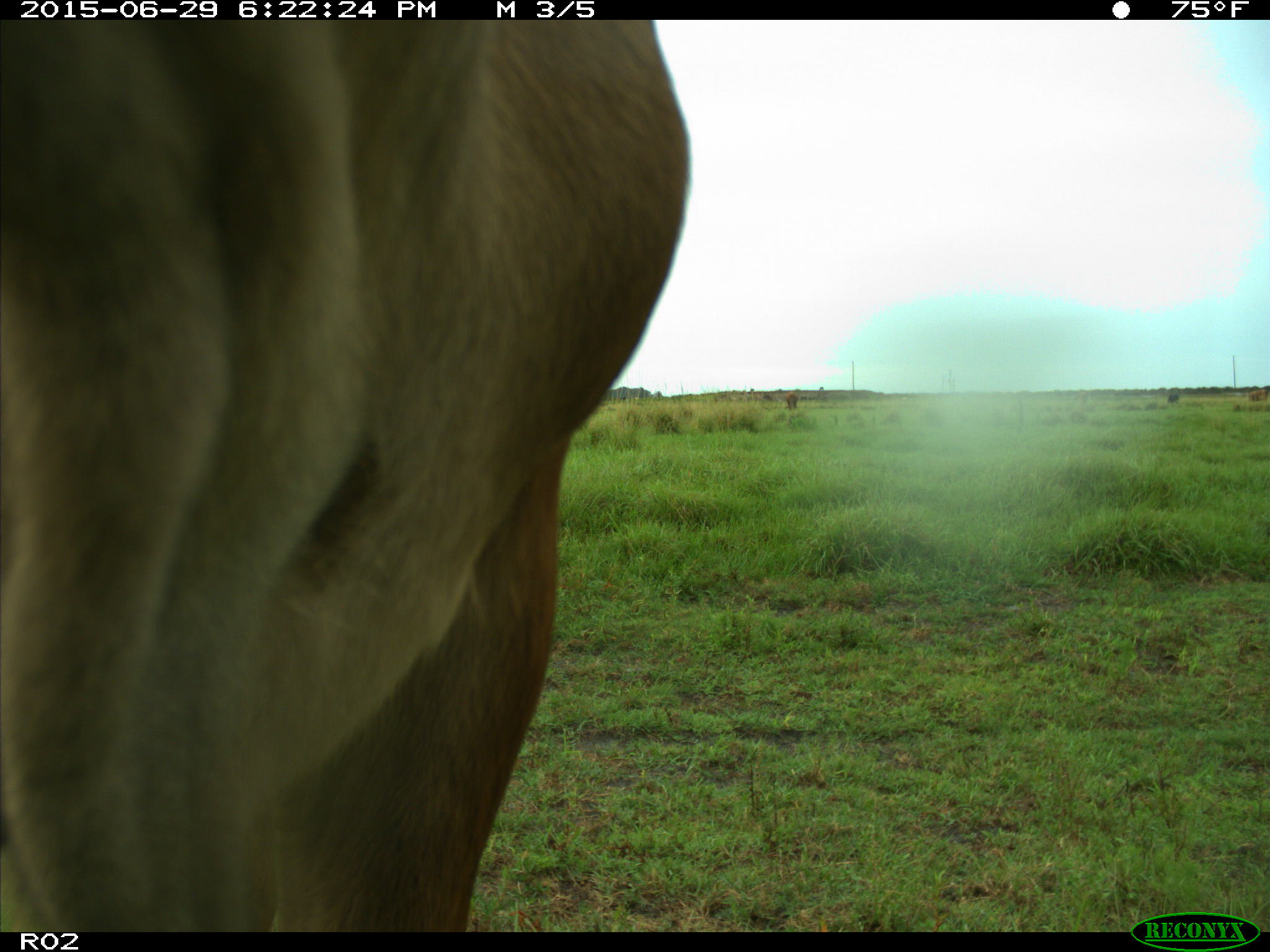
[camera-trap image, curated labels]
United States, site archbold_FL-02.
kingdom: Animalia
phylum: Chordata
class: Mammalia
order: Artiodactyla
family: Bovidae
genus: Bos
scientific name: Bos taurus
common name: domestic cow